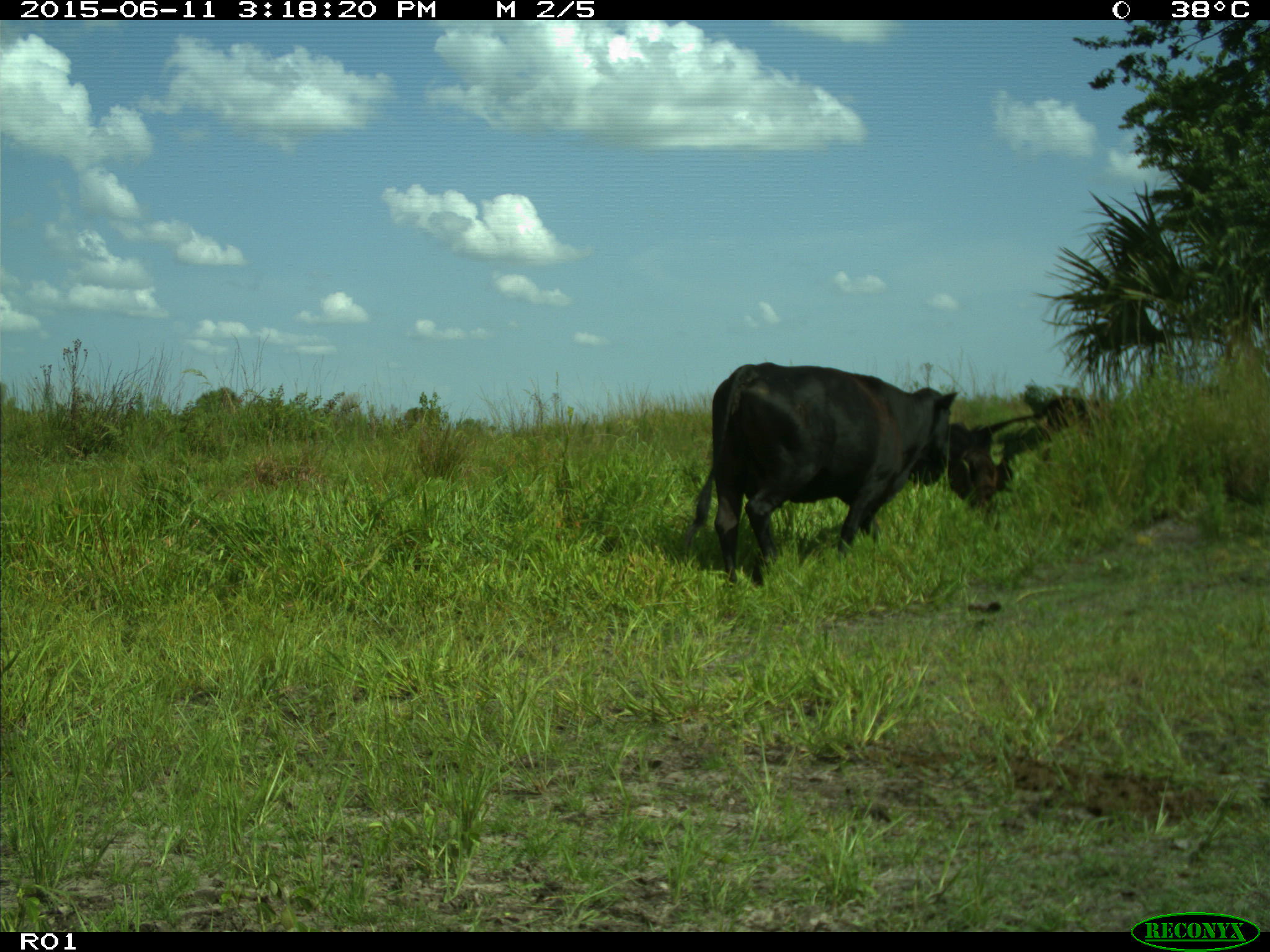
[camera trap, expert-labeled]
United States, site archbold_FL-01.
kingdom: Animalia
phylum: Chordata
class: Mammalia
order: Artiodactyla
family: Bovidae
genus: Bos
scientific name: Bos taurus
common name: domestic cow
Bos taurus (domestic cow).